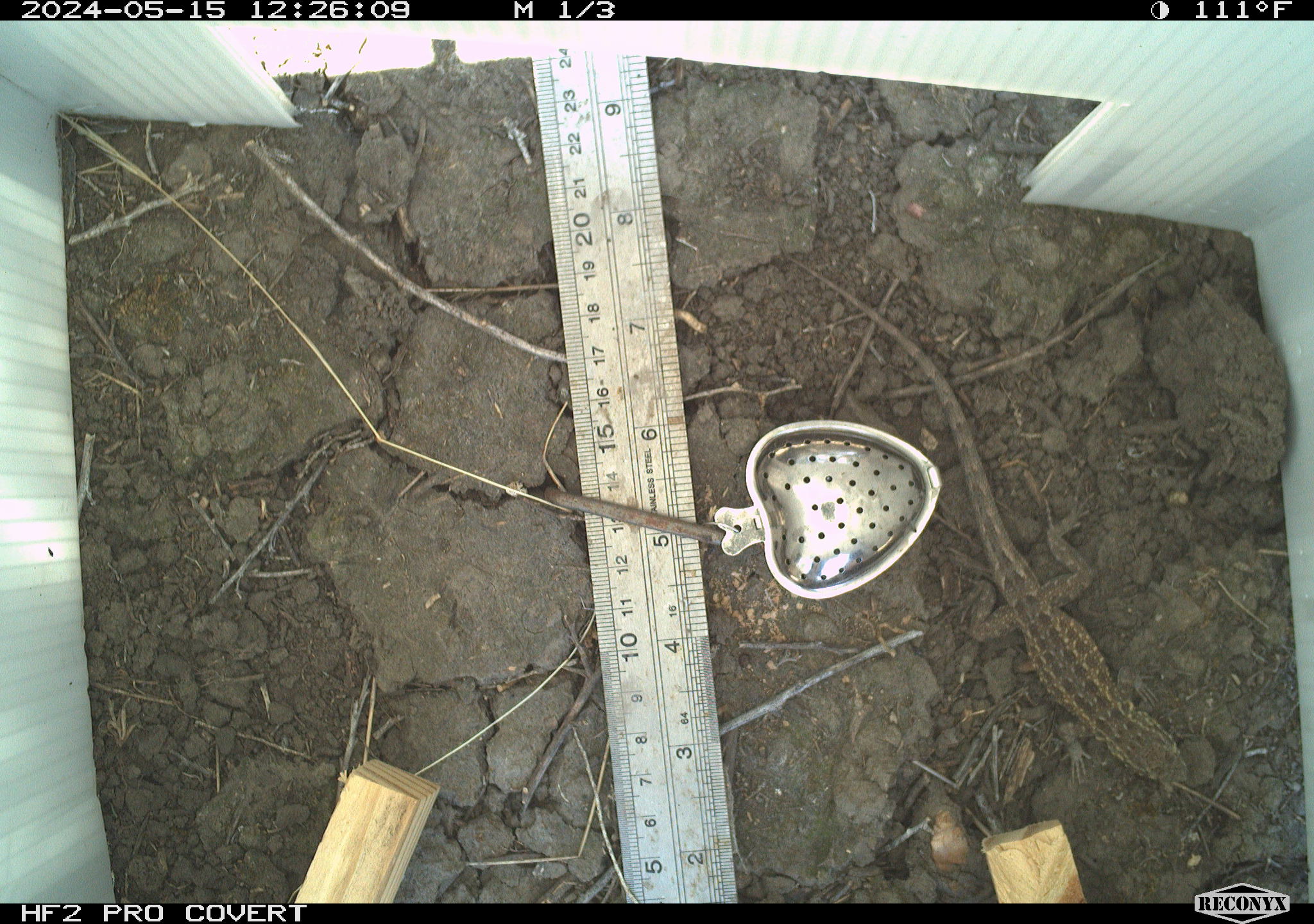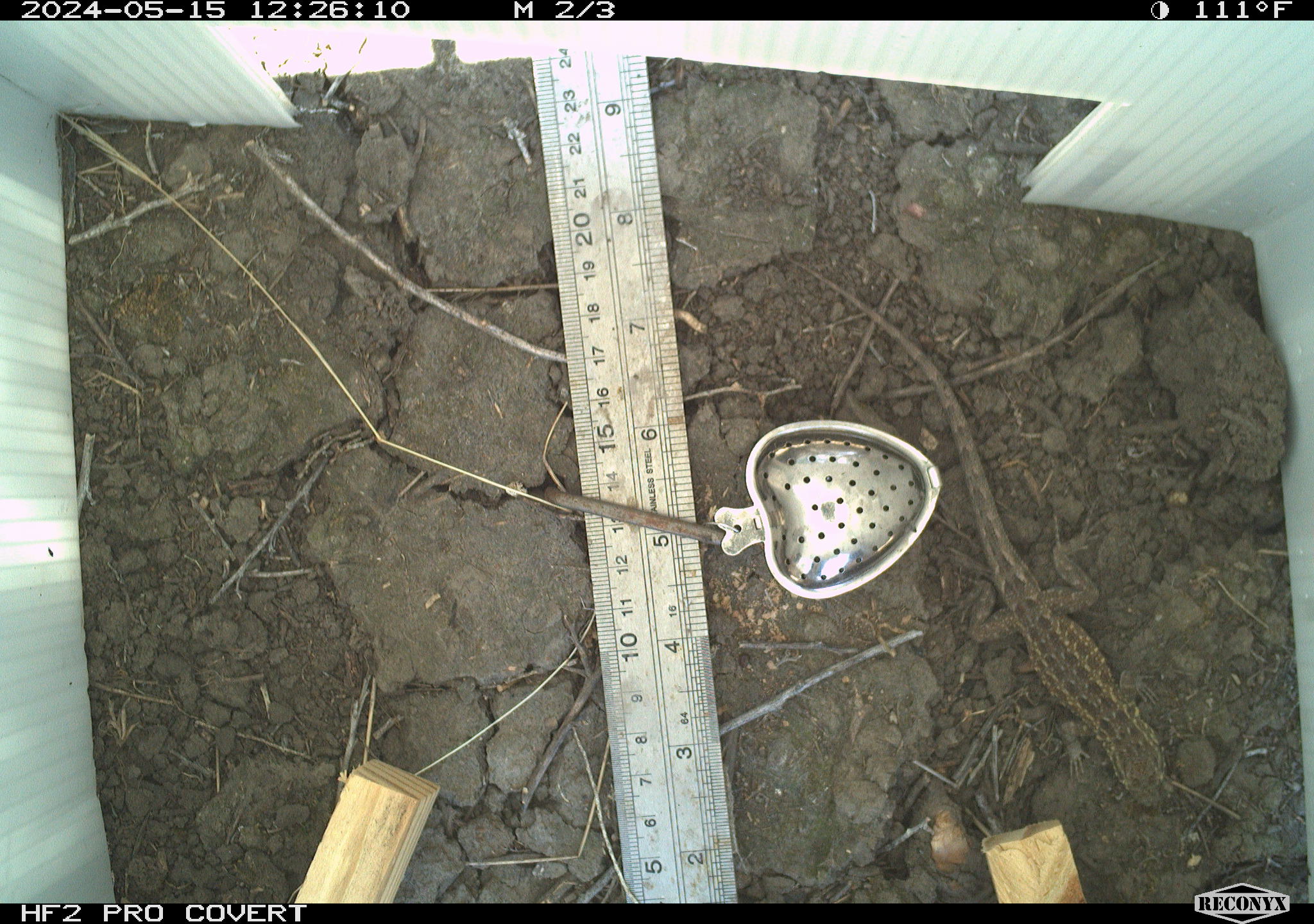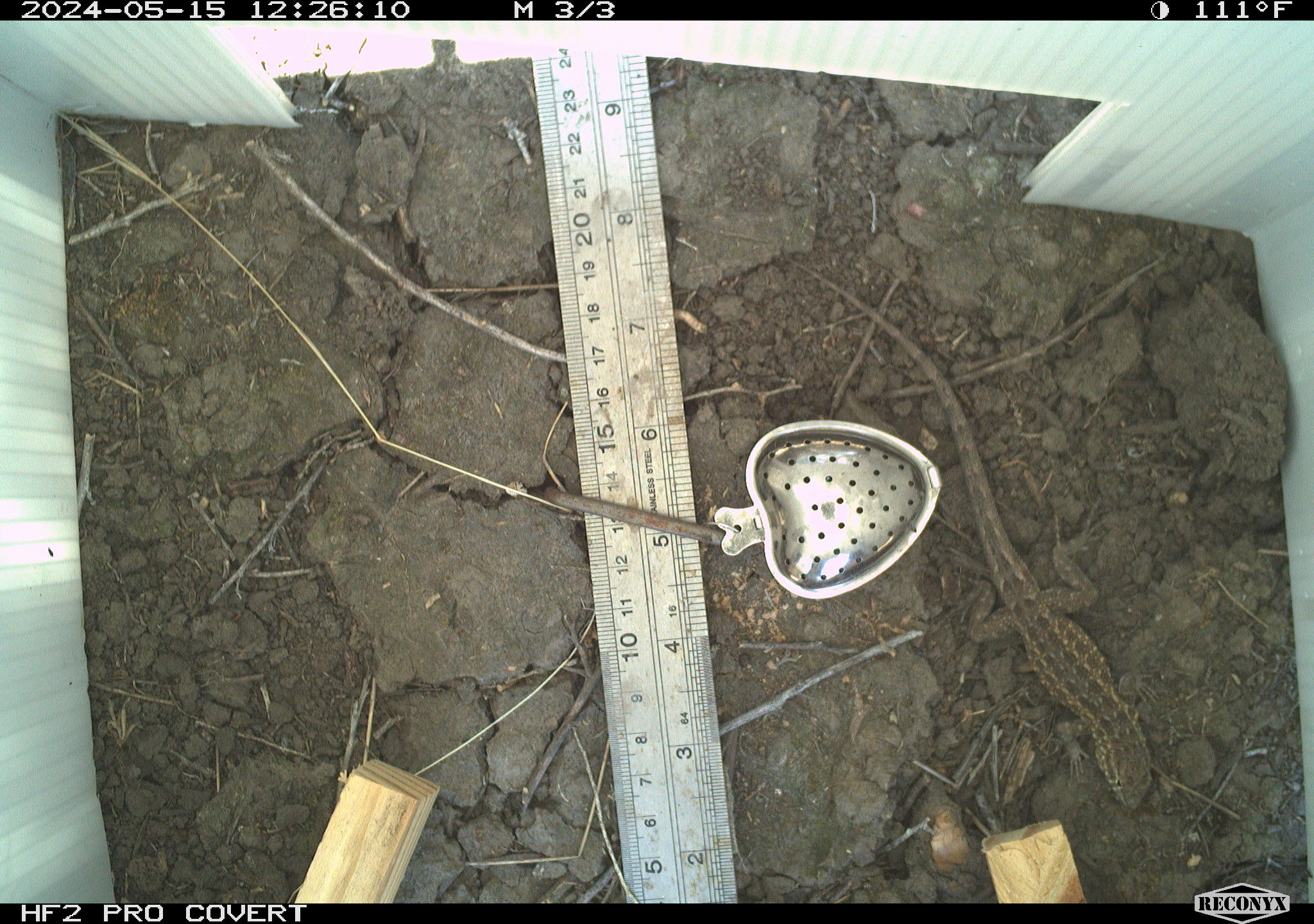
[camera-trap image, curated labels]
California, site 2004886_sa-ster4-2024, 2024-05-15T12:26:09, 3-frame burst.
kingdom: Animalia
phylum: Chordata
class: Reptilia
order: Squamata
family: Phrynosomatidae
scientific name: Phrynosomatidae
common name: phrynosomatid lizards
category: phrynosomatidae family